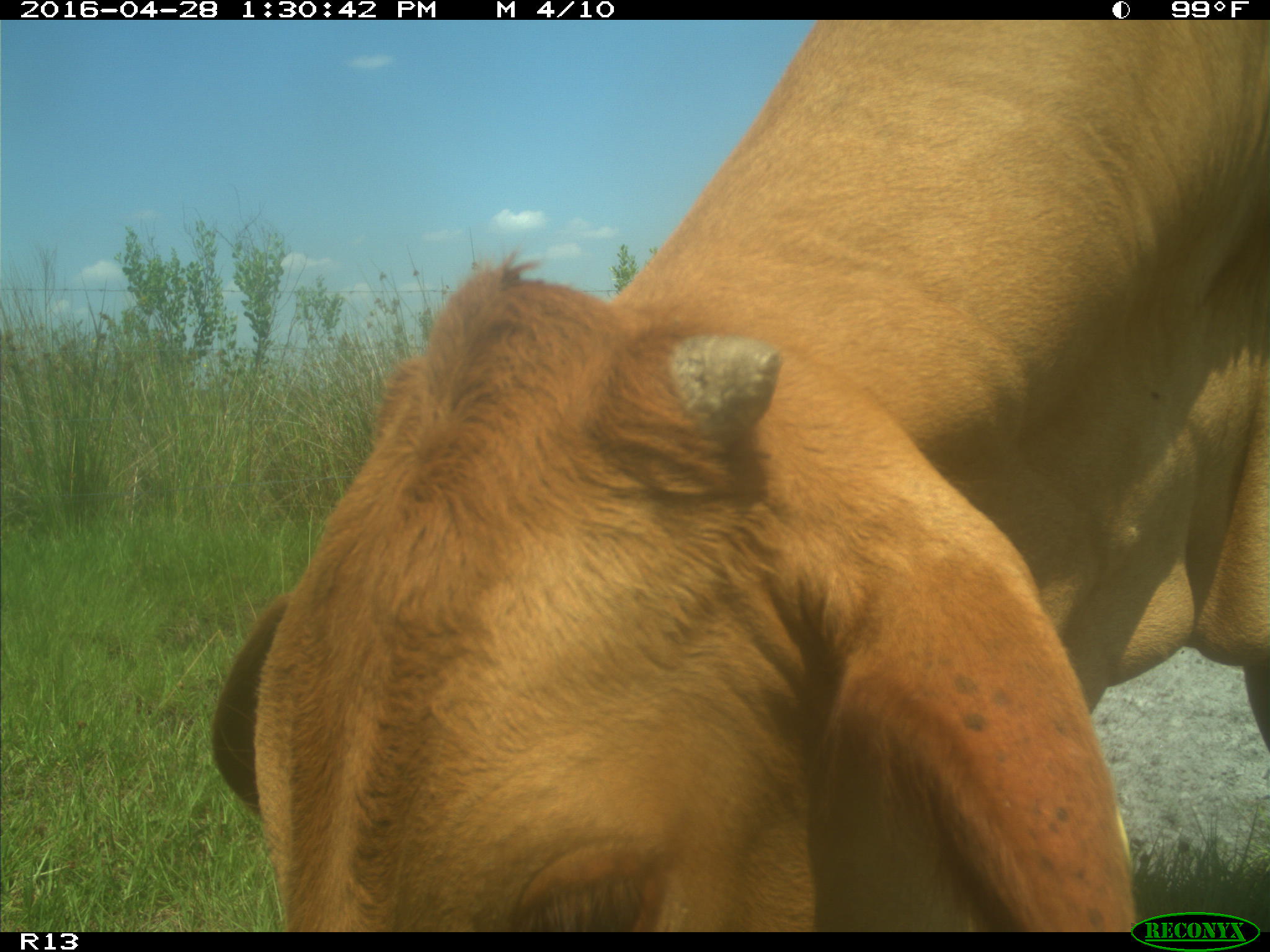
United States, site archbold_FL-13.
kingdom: Animalia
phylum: Chordata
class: Mammalia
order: Artiodactyla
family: Bovidae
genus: Bos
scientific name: Bos taurus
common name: domestic cow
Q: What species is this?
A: Bos taurus (domestic cow).